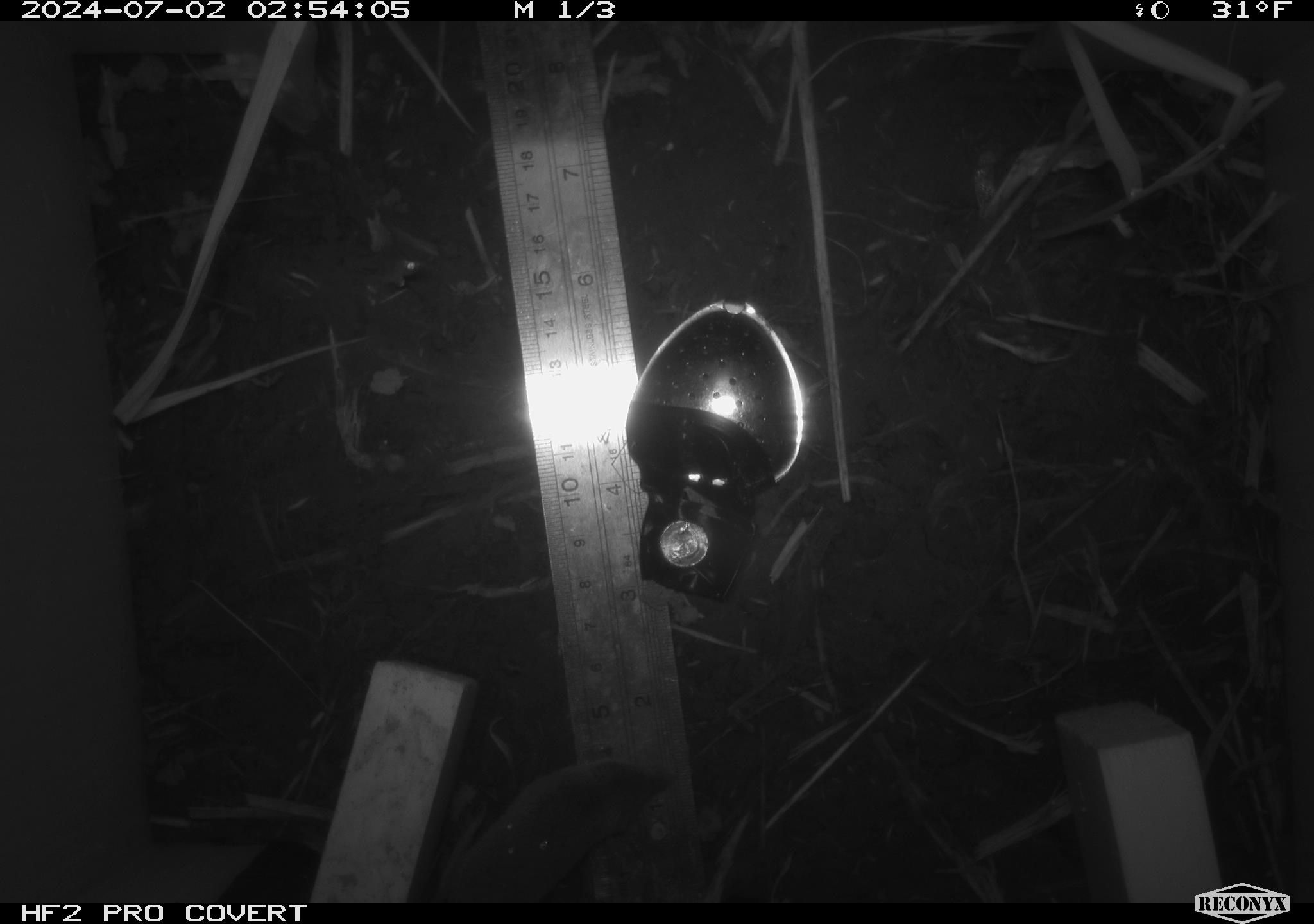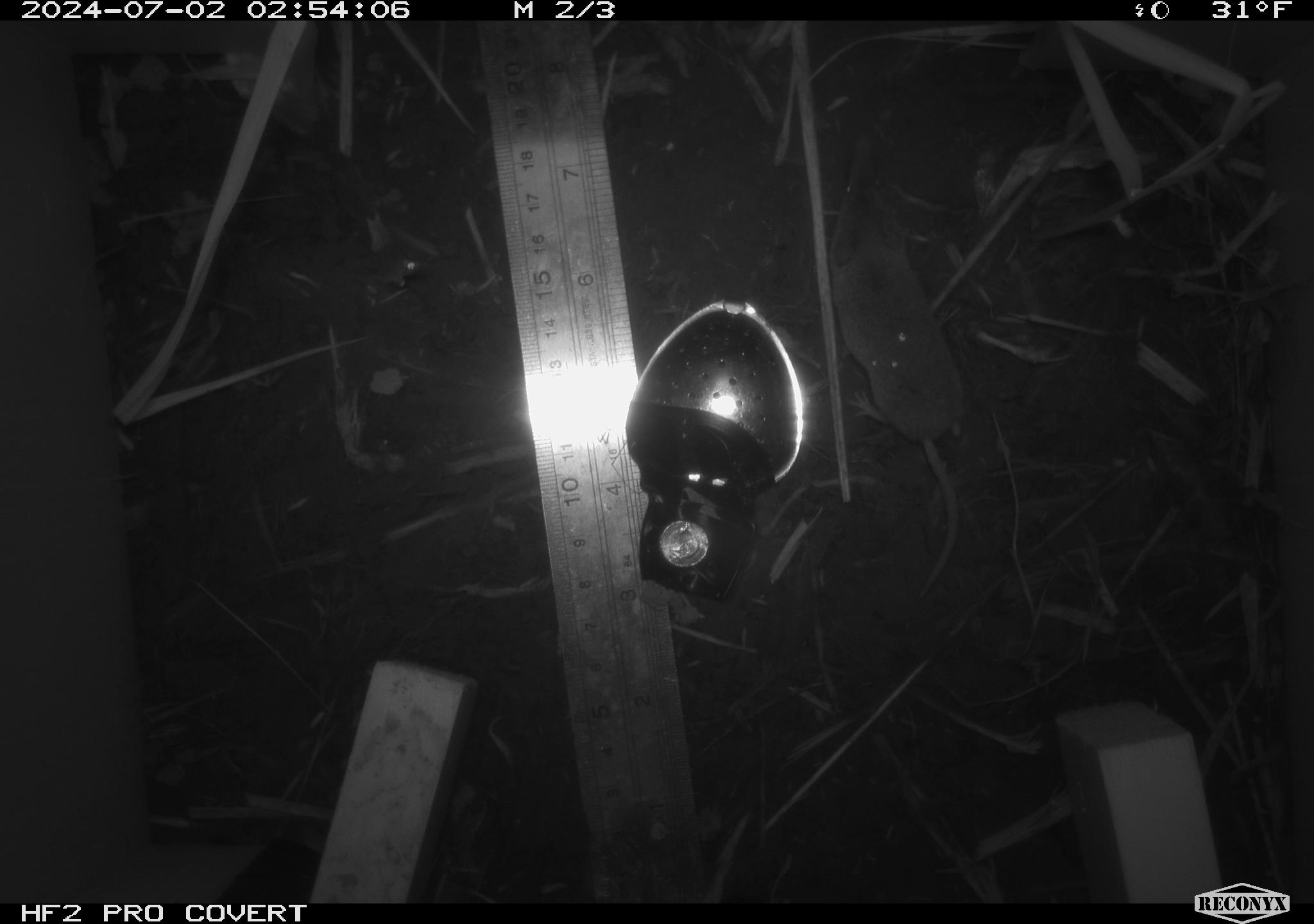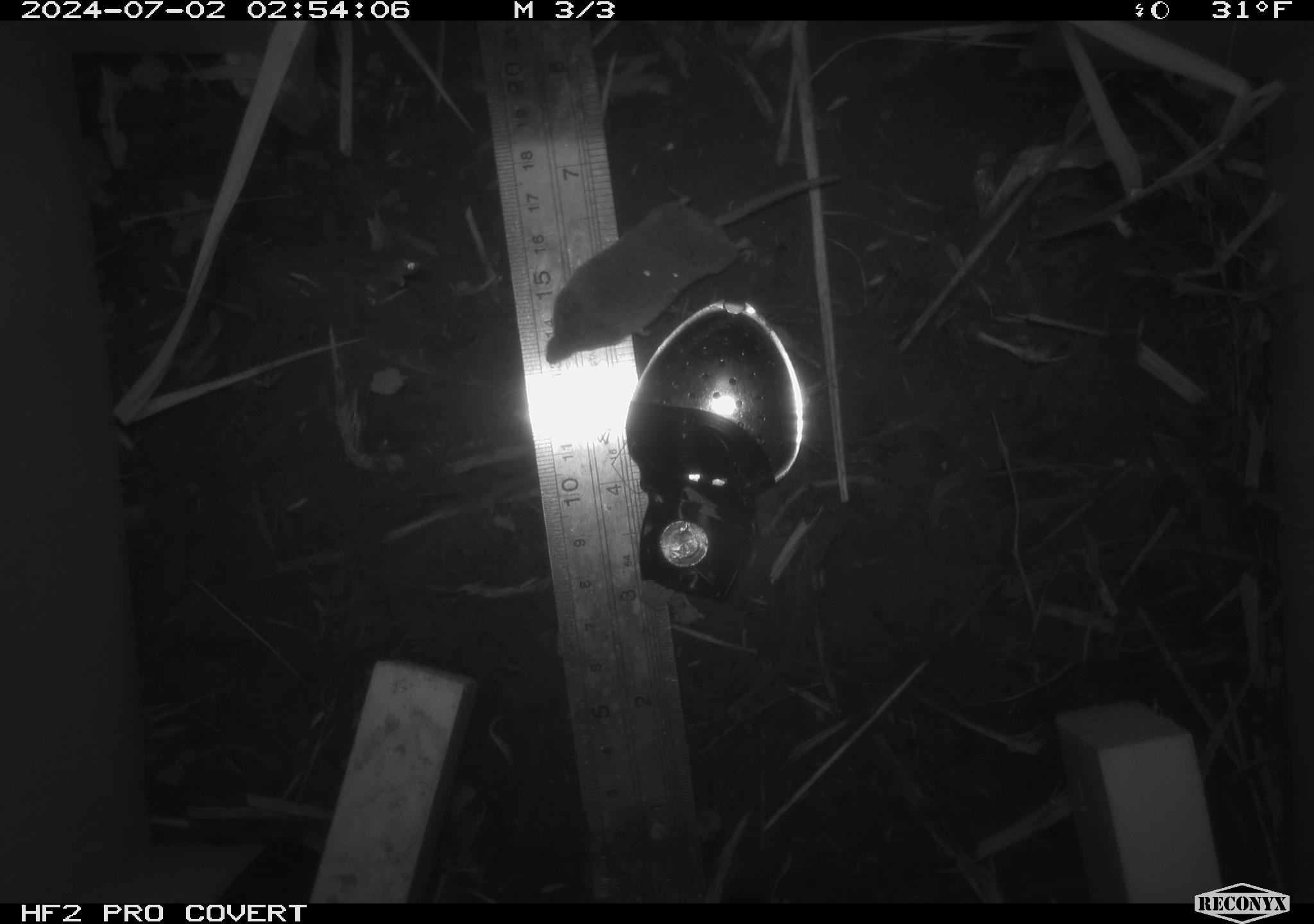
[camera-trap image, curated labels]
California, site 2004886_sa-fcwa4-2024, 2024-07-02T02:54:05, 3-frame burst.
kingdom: Animalia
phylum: Chordata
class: Mammalia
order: Eulipotyphla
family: Soricidae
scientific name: Soricidae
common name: shrews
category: soricidae family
Soricidae family (shrews) (Soricidae).